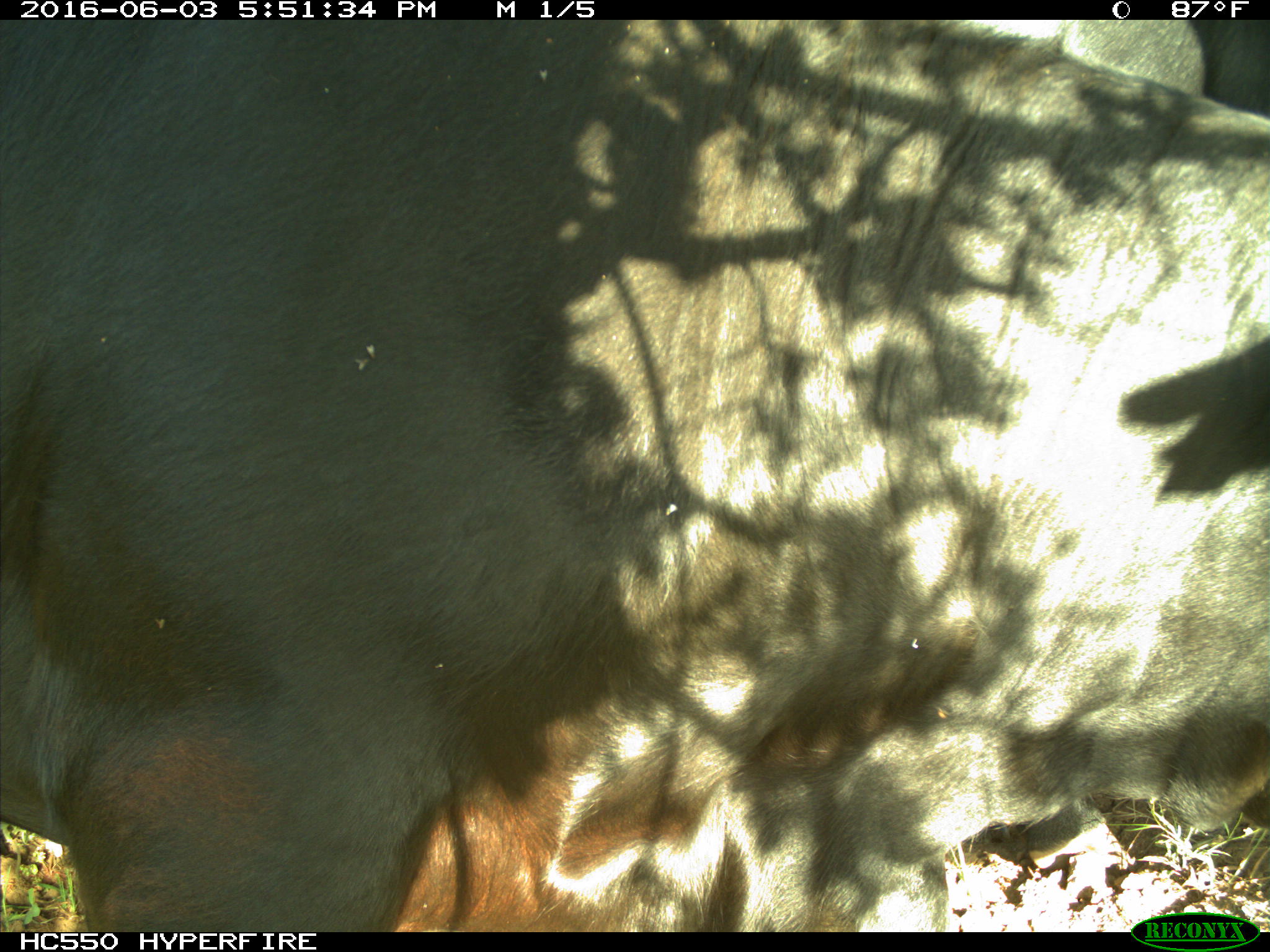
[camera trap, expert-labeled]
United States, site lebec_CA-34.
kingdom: Animalia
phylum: Chordata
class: Mammalia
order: Artiodactyla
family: Bovidae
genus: Bos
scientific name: Bos taurus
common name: domestic cow